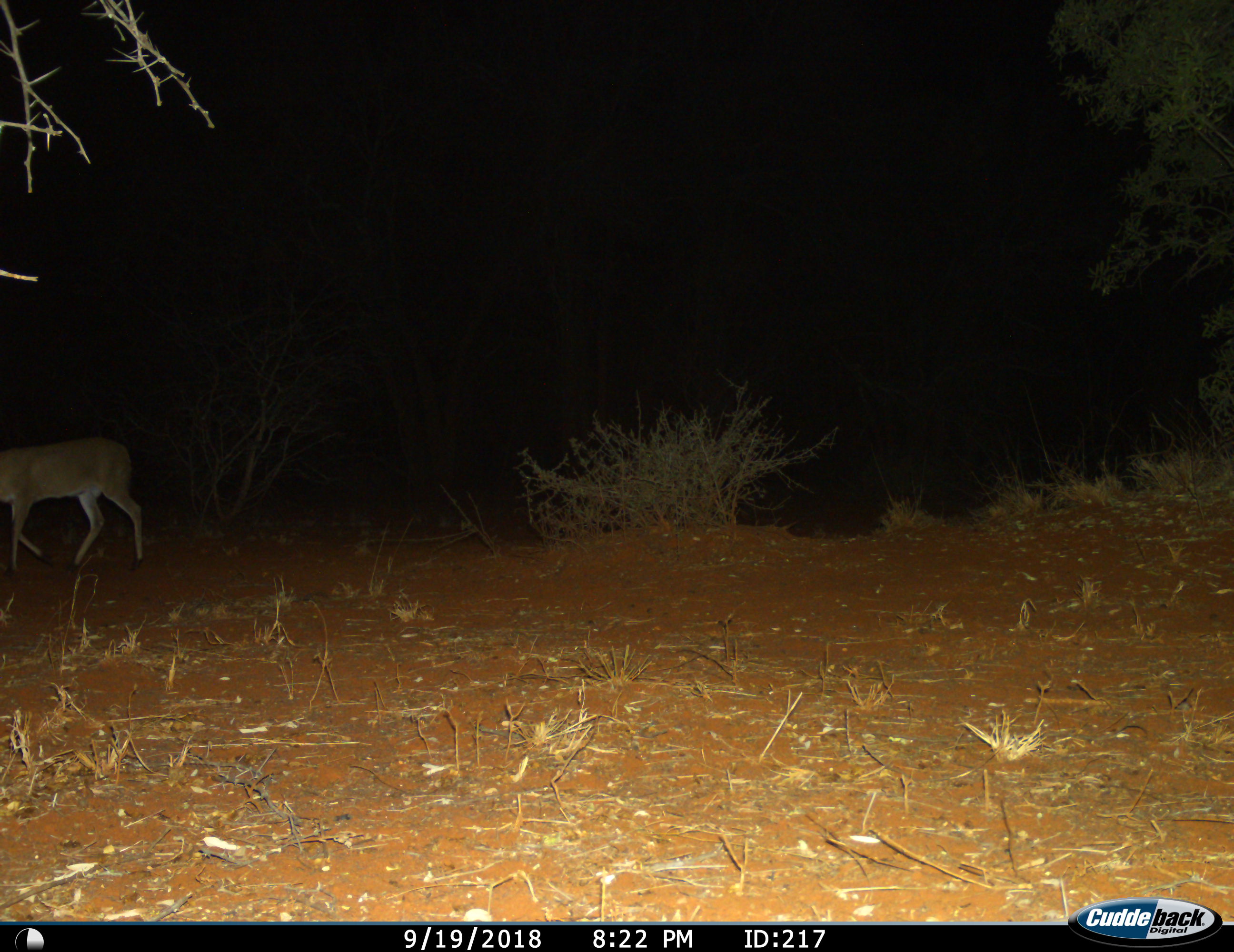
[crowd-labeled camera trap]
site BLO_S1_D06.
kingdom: Animalia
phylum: Chordata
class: Mammalia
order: Artiodactyla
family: Bovidae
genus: Sylvicapra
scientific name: Sylvicapra grimmia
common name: common duiker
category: duikercommongrey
Duikercommongrey (common duiker) (Sylvicapra grimmia), count 1. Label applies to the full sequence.